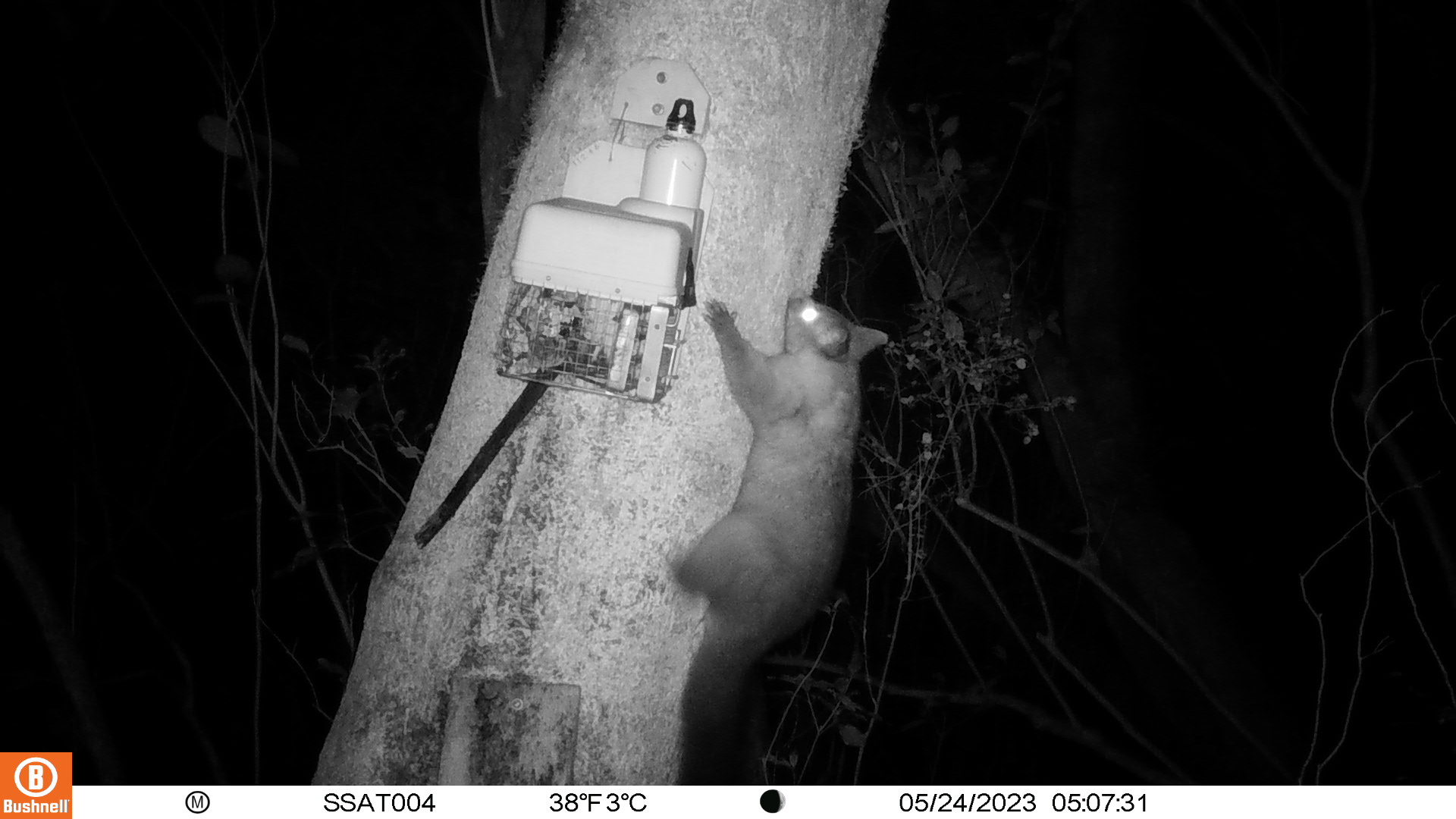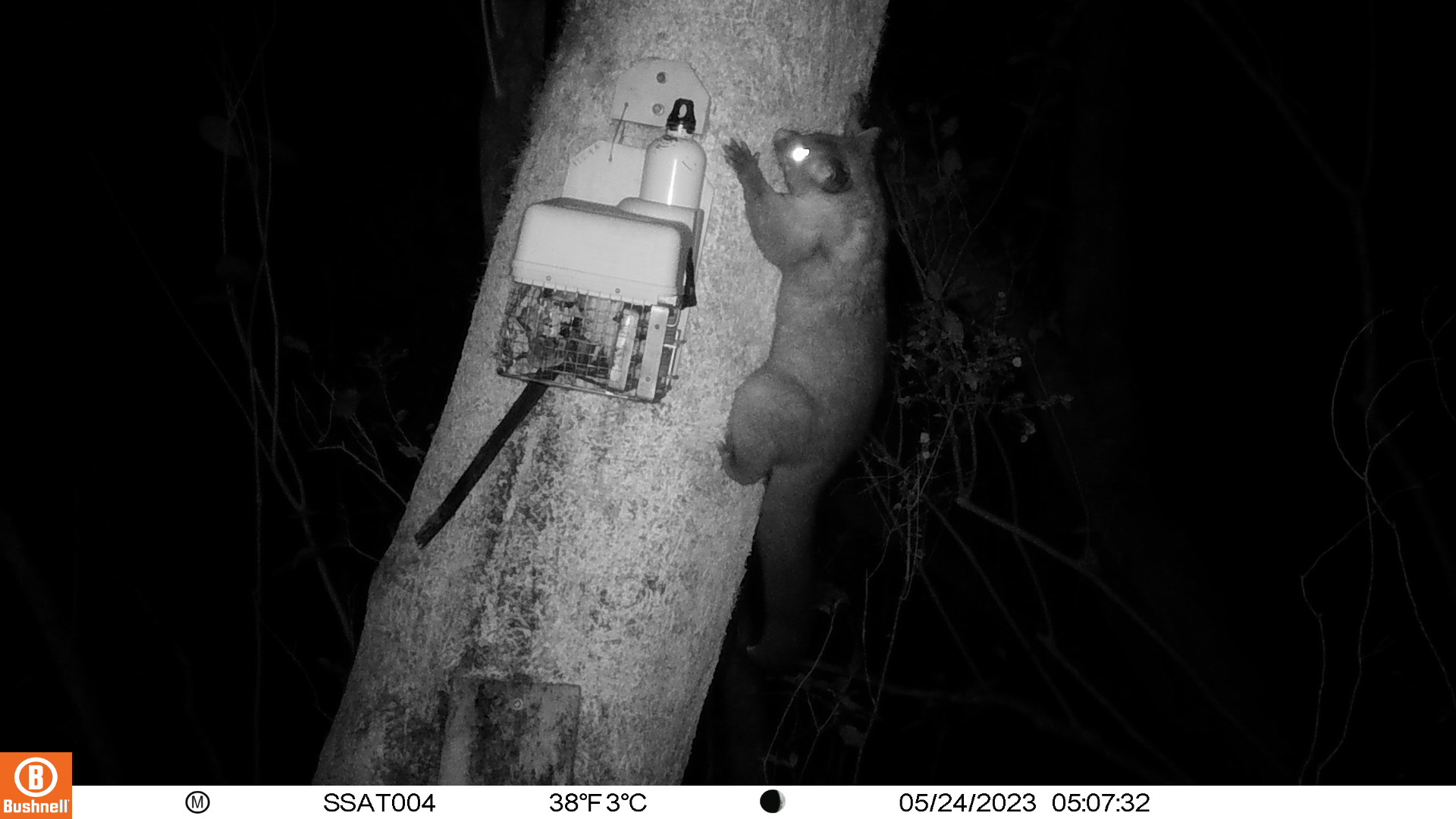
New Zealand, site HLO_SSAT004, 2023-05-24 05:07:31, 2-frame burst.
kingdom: Animalia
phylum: Chordata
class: Mammalia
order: Diprotodontia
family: Phalangeridae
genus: Trichosurus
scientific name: Trichosurus vulpecula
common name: common brushtail possum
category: possum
Possum (common brushtail possum) (Trichosurus vulpecula).